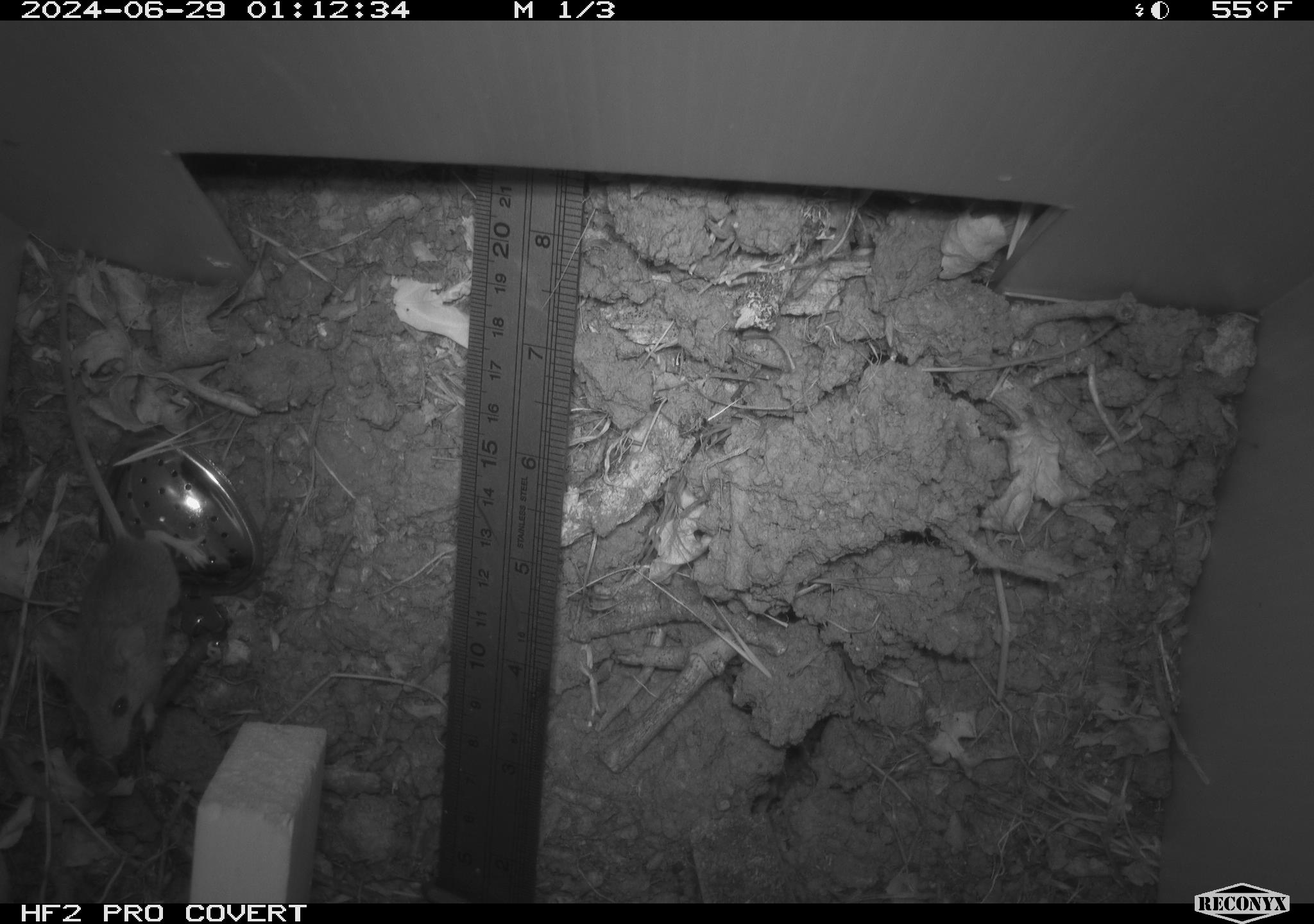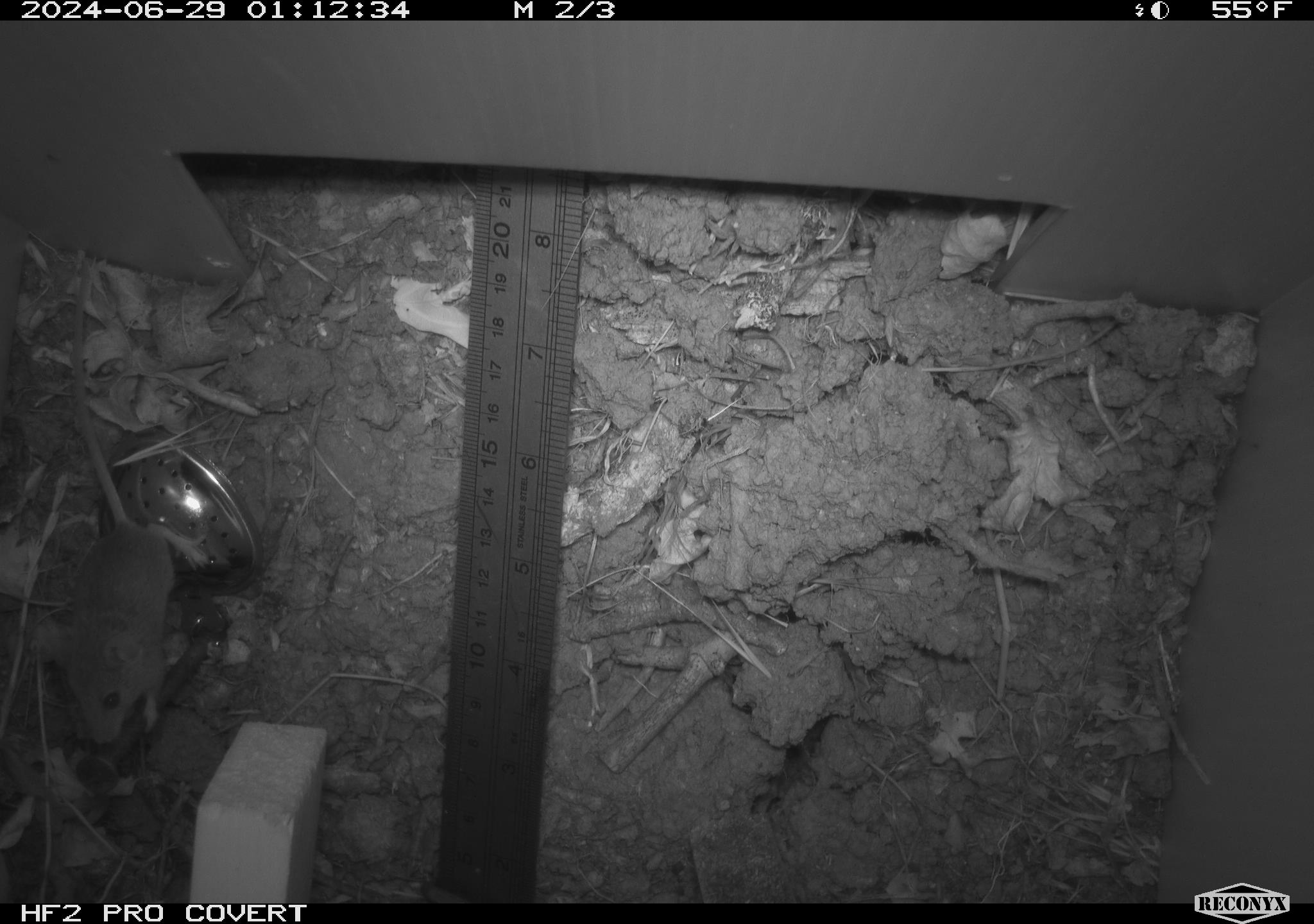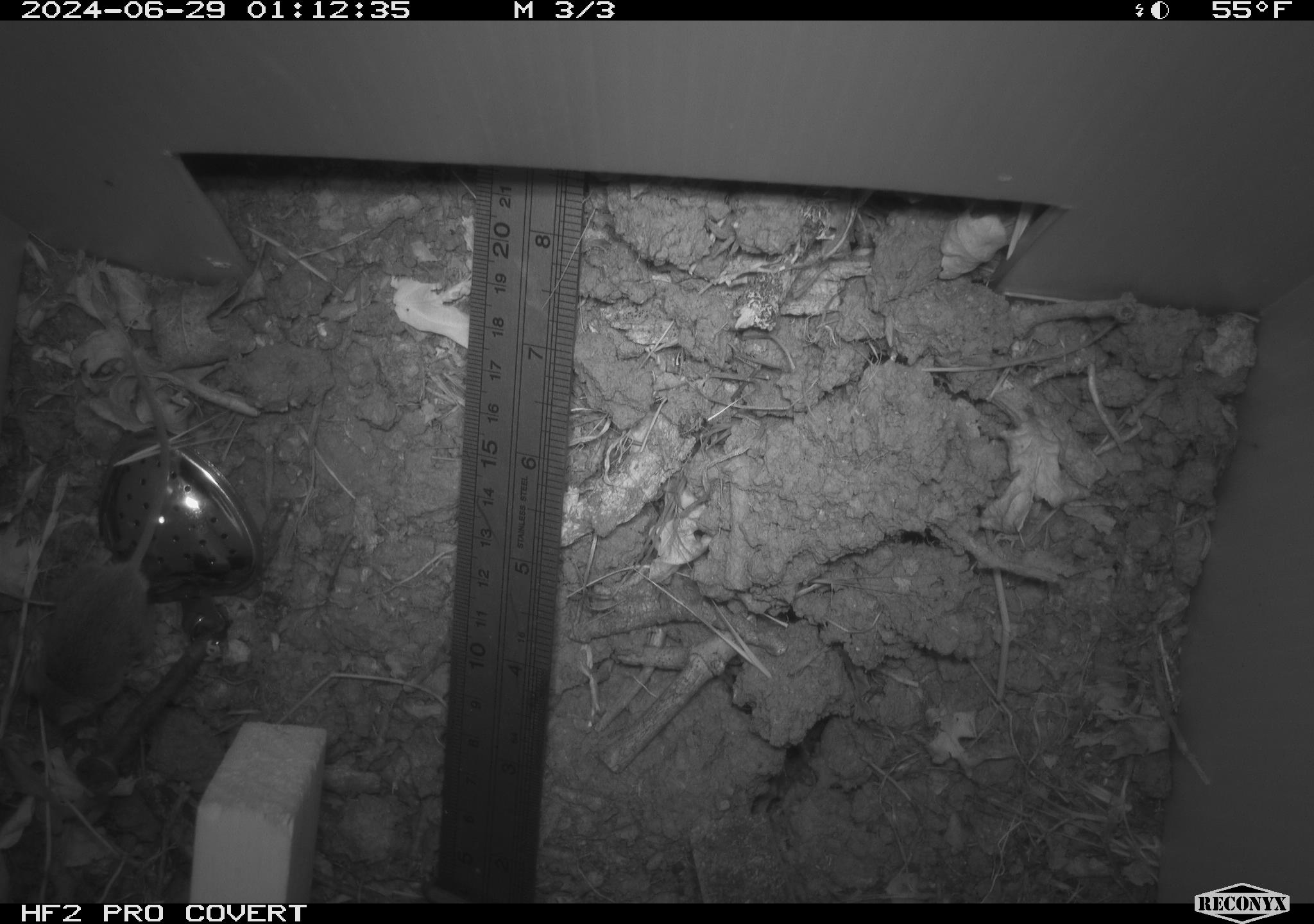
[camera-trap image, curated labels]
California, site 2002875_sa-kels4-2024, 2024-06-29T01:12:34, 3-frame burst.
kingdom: Animalia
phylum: Chordata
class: Mammalia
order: Rodentia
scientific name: Rodentia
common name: rodent